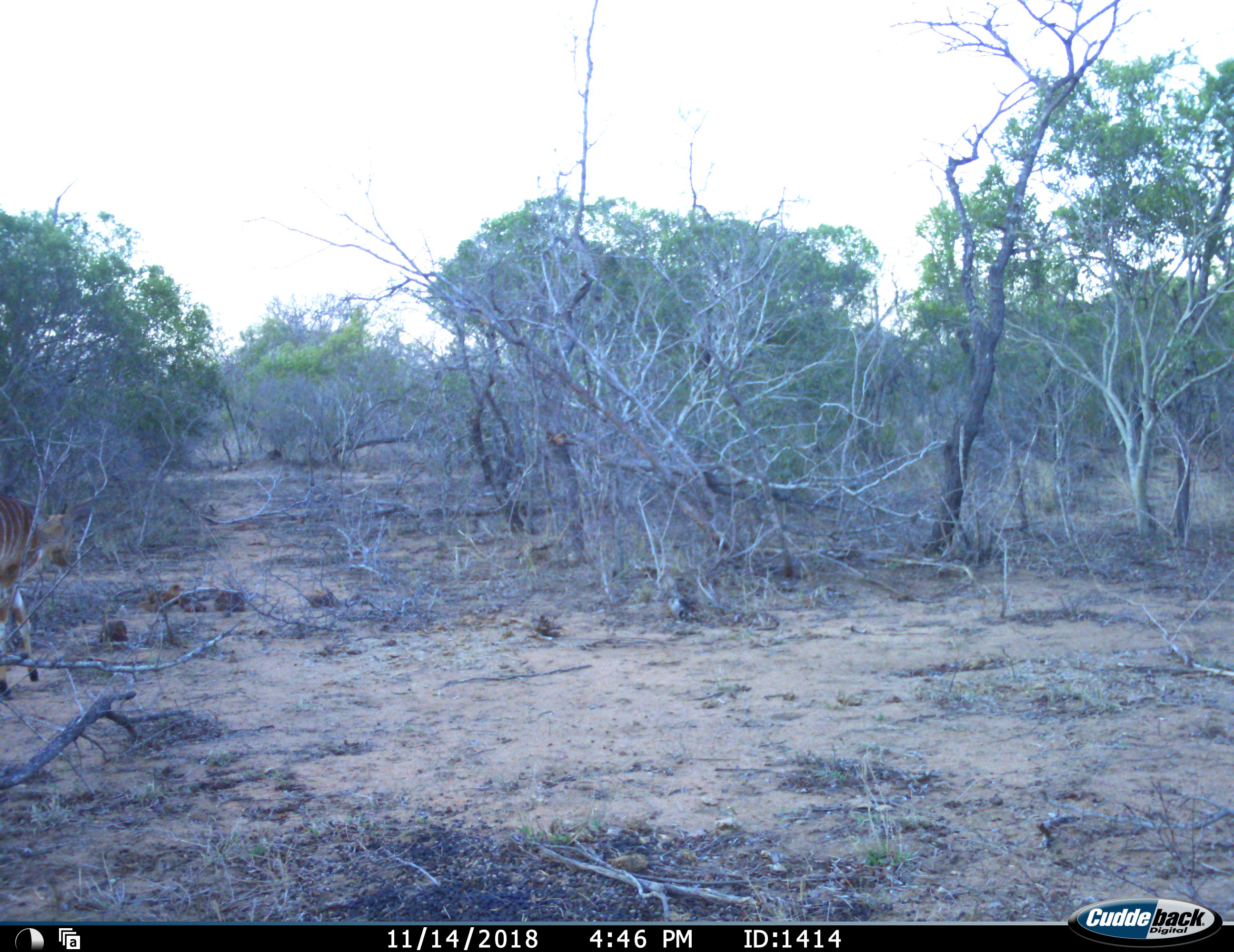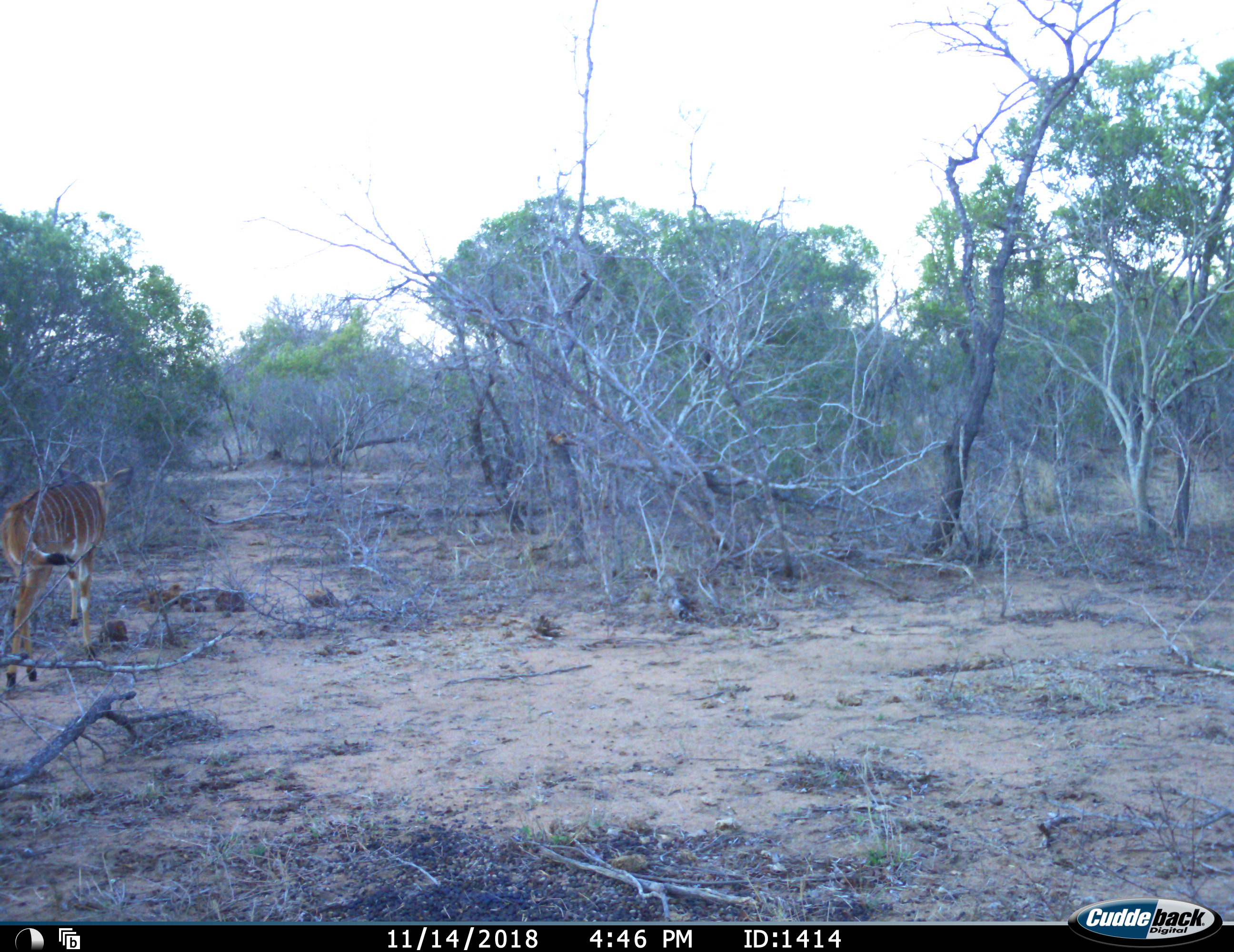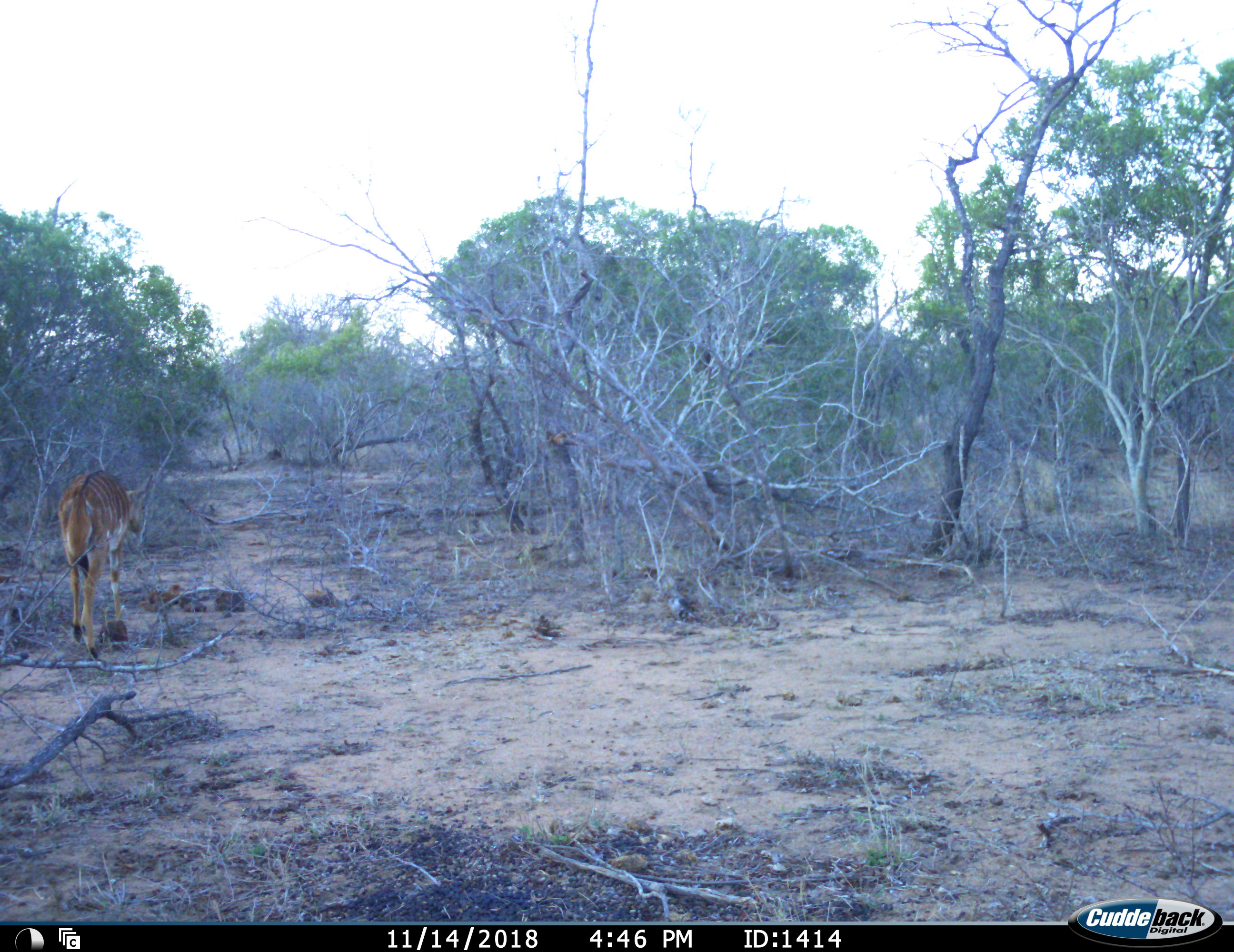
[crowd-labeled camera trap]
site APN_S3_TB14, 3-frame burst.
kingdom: Animalia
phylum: Chordata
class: Mammalia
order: Artiodactyla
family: Bovidae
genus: Tragelaphus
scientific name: Tragelaphus angasii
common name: nyala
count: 1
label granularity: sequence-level